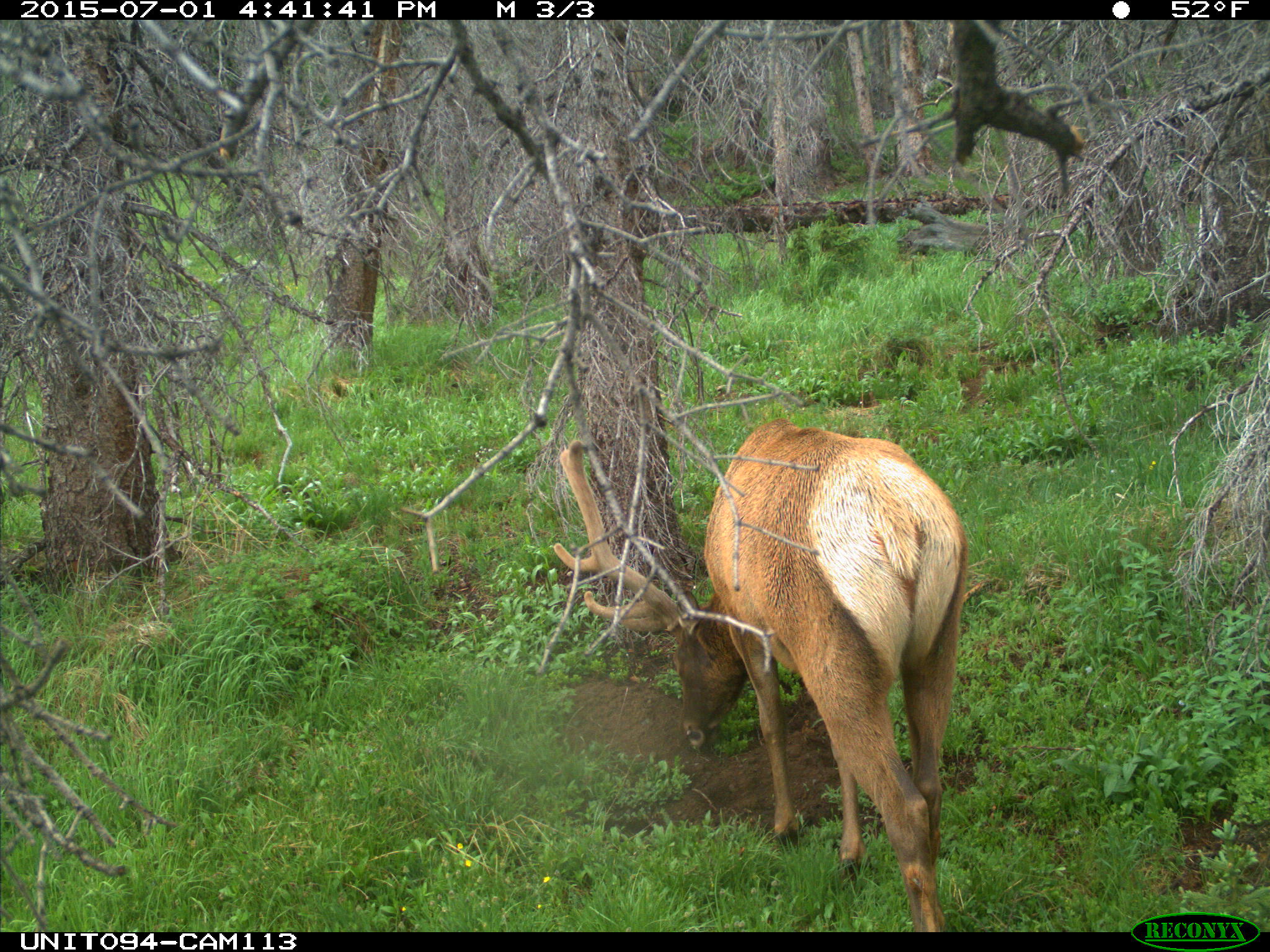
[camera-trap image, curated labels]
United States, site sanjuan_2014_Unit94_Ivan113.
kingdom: Animalia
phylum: Chordata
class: Mammalia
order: Artiodactyla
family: Cervidae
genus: Cervus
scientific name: Cervus elaphus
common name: red deer